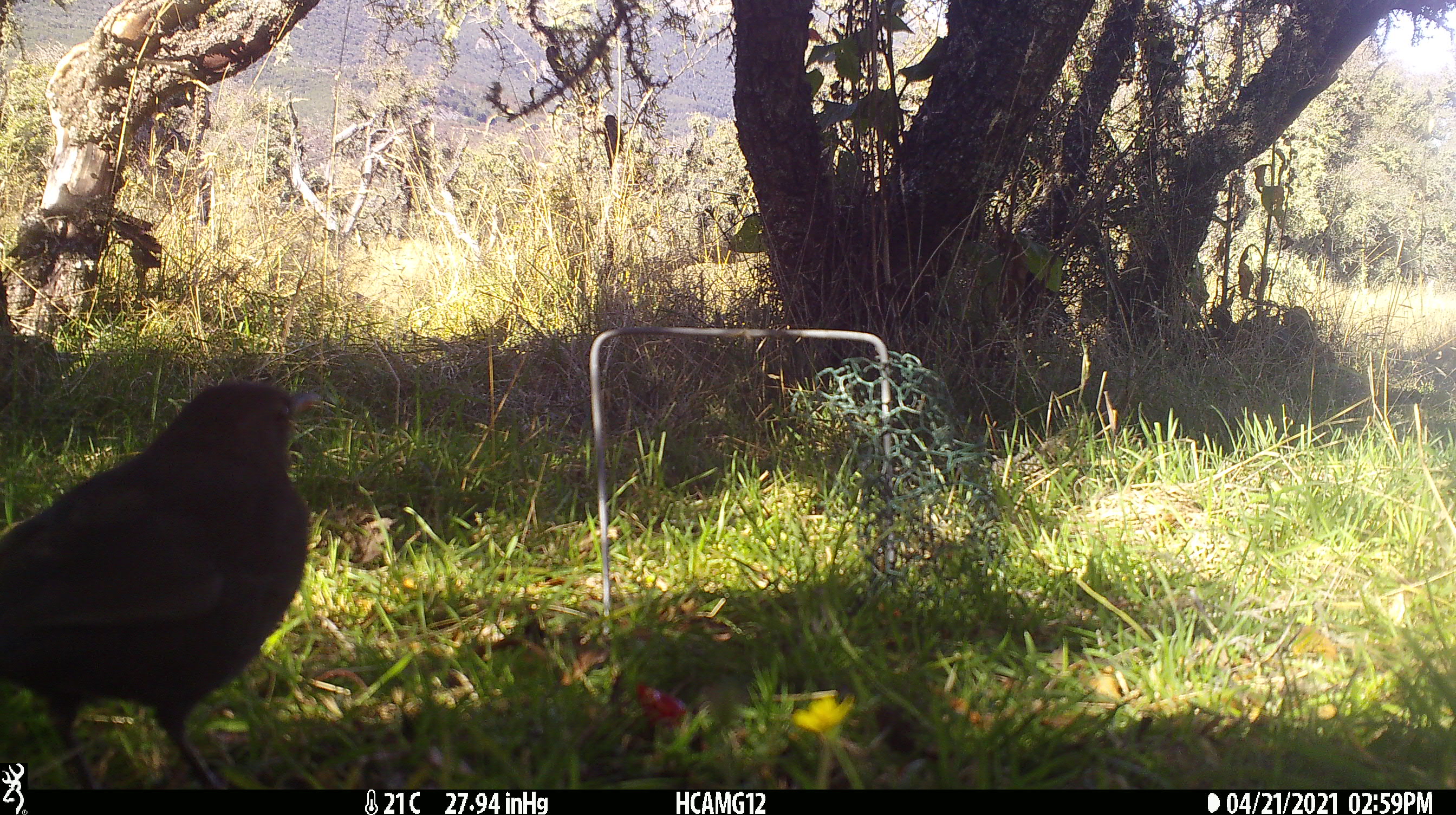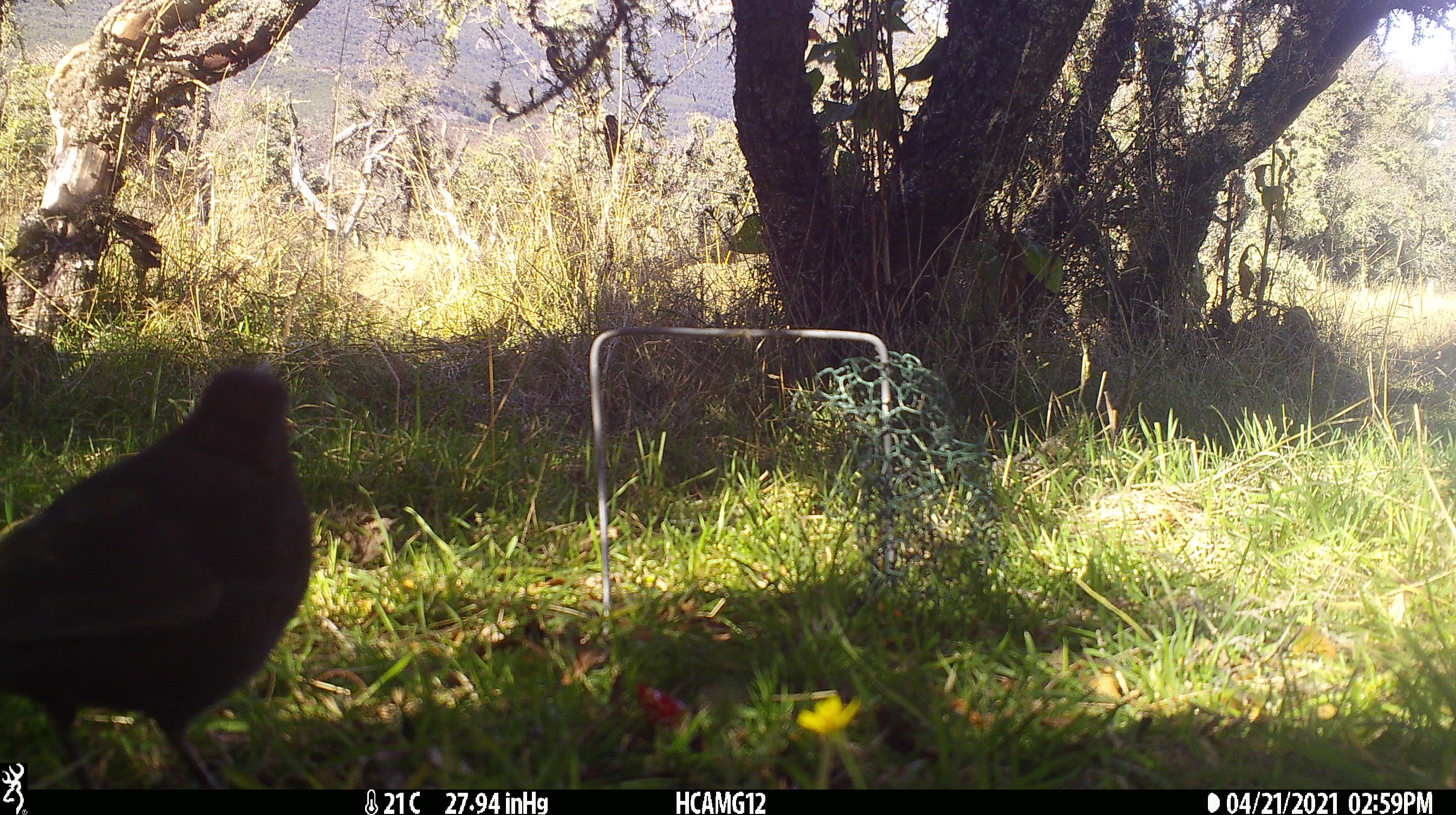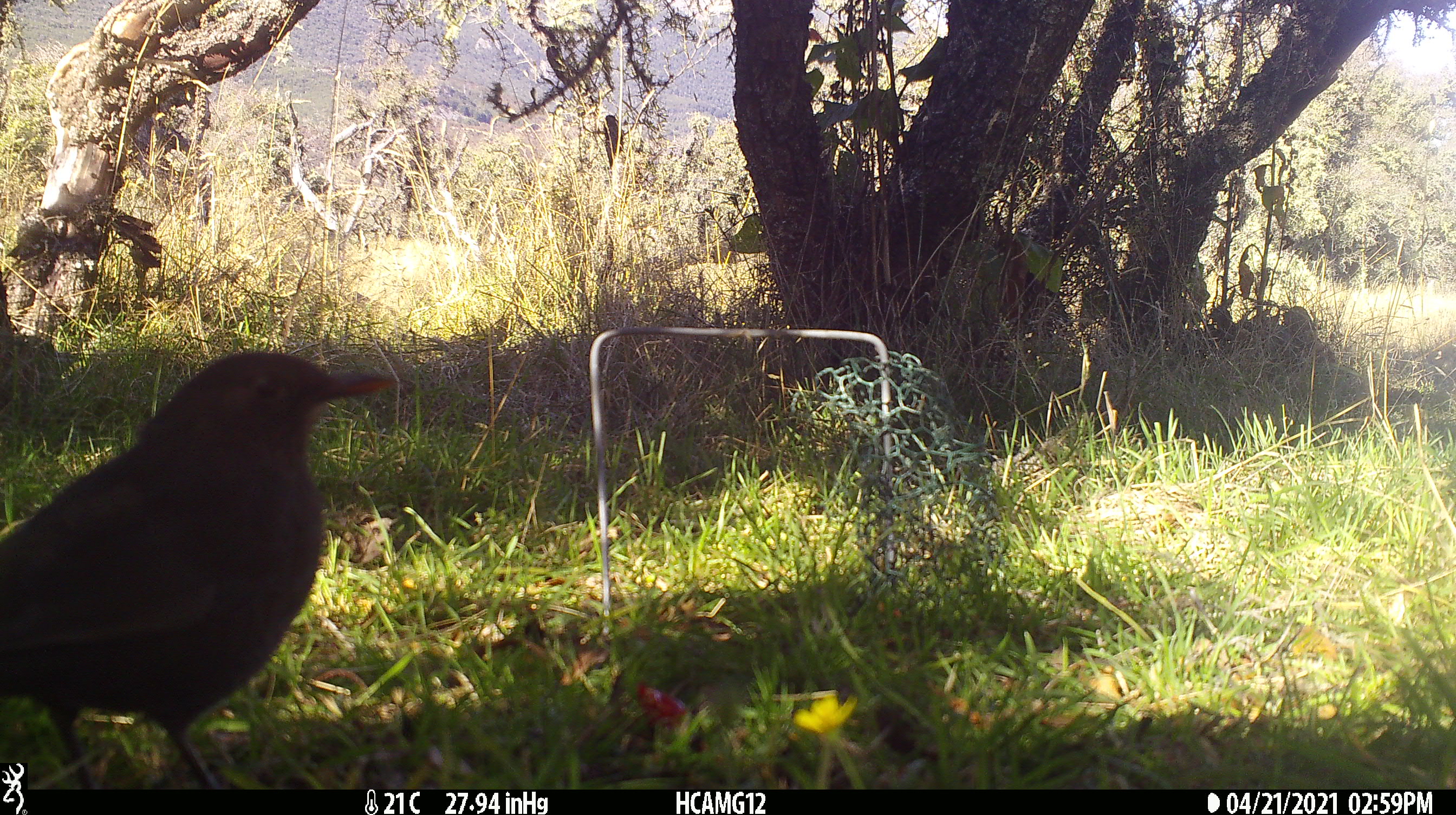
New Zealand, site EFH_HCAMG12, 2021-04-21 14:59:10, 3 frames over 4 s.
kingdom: Animalia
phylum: Chordata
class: Aves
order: Passeriformes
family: Turdidae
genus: Turdus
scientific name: Turdus merula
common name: eurasian blackbird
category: blackbird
Blackbird (eurasian blackbird) (Turdus merula).